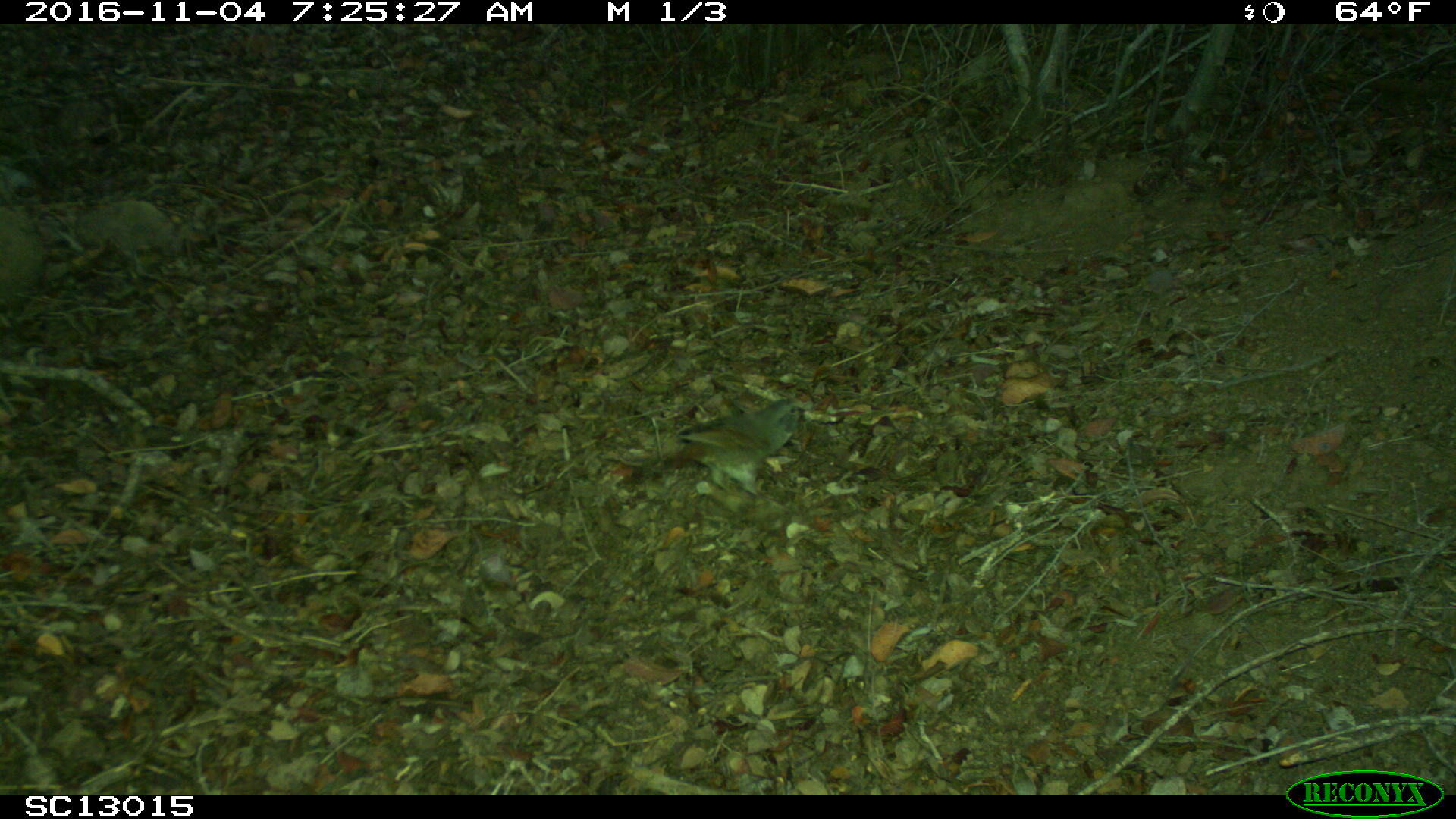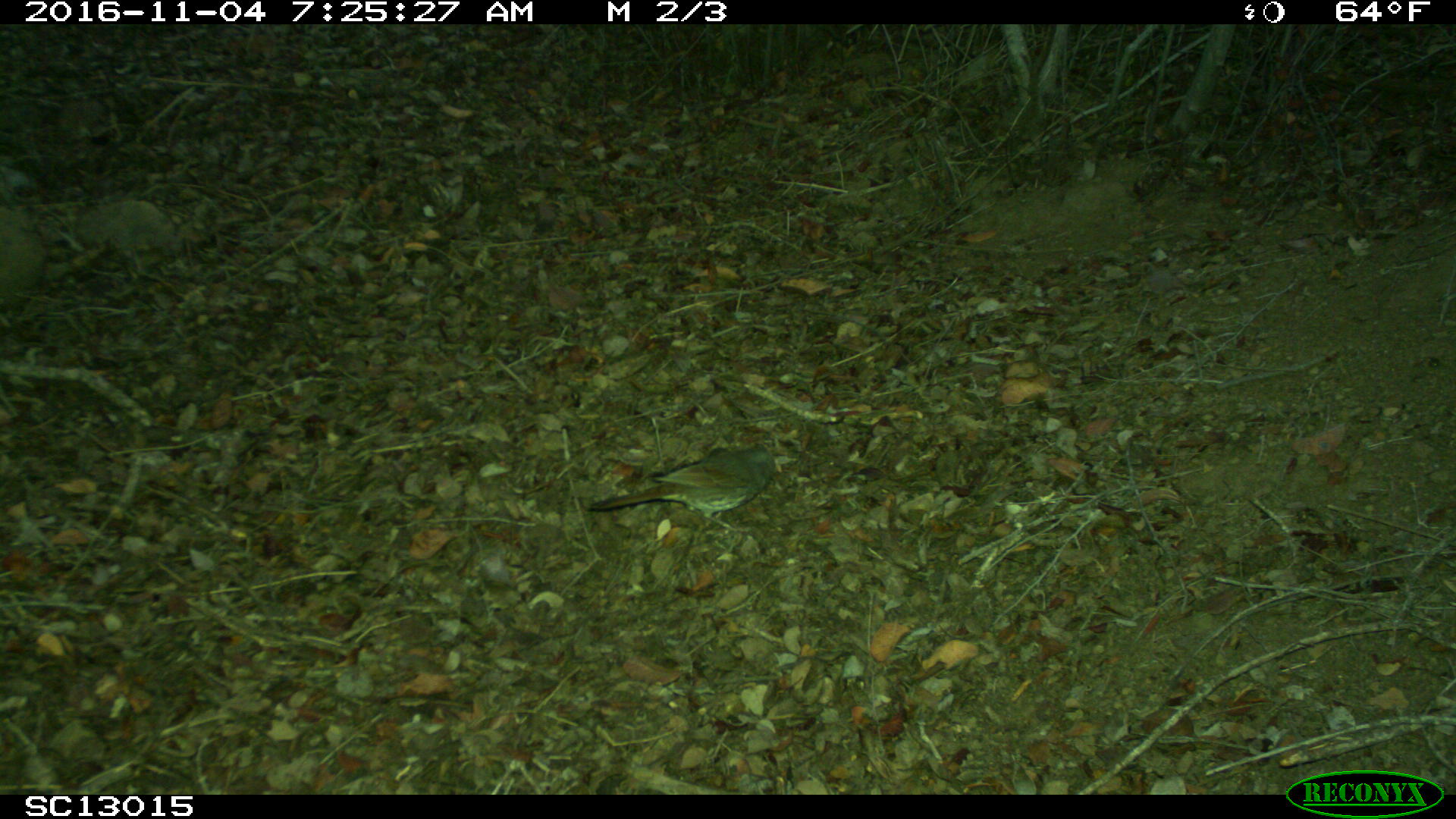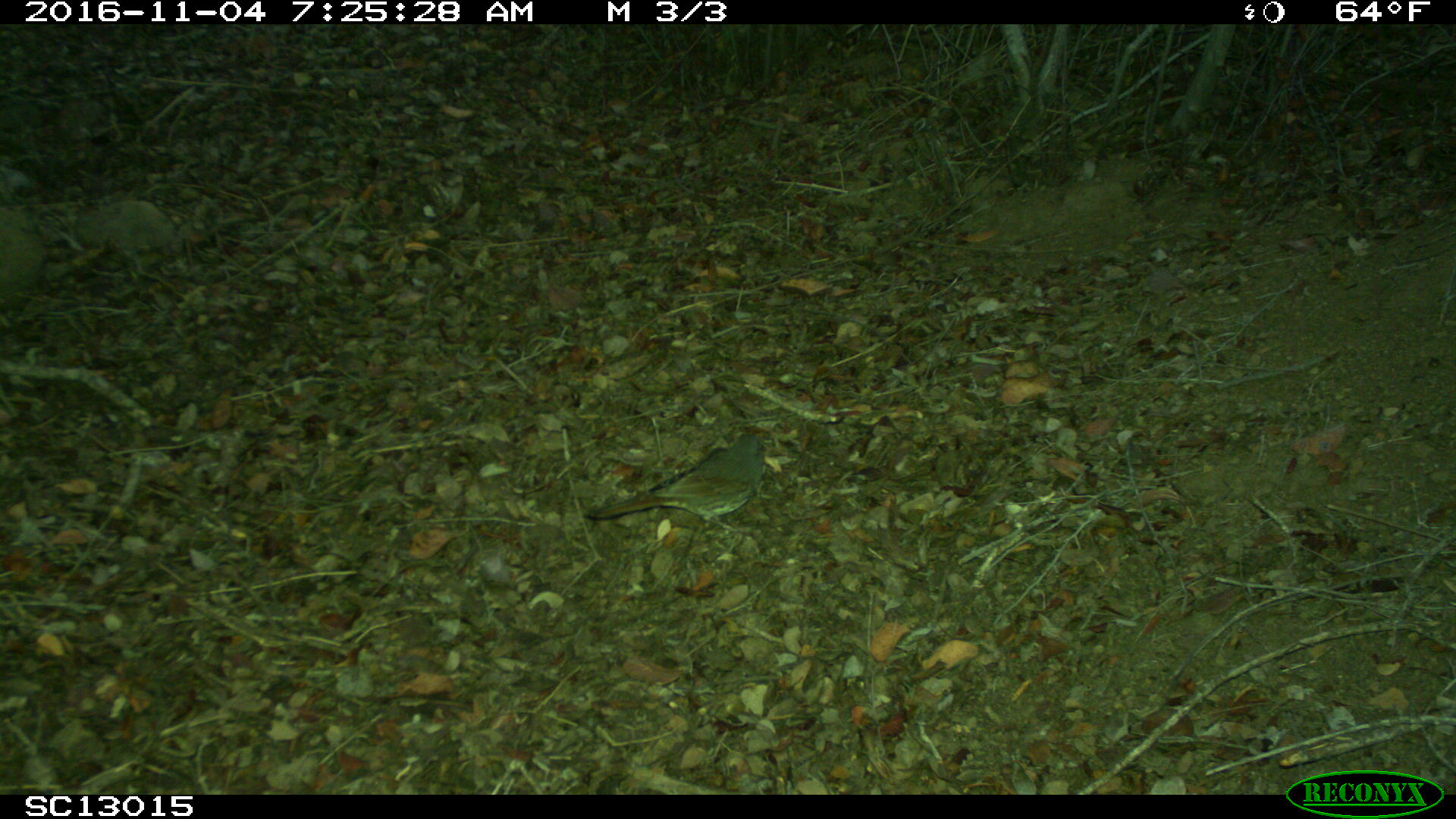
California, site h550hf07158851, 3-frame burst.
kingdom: Animalia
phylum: Chordata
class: Aves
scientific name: Aves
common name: bird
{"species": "bird (Aves)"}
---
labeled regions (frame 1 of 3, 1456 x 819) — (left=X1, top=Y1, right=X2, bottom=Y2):
bird: (left=676, top=397, right=808, bottom=513)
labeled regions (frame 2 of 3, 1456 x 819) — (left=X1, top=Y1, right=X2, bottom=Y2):
bird: (left=588, top=447, right=777, bottom=532)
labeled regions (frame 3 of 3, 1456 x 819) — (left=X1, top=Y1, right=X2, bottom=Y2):
bird: (left=582, top=432, right=787, bottom=534)